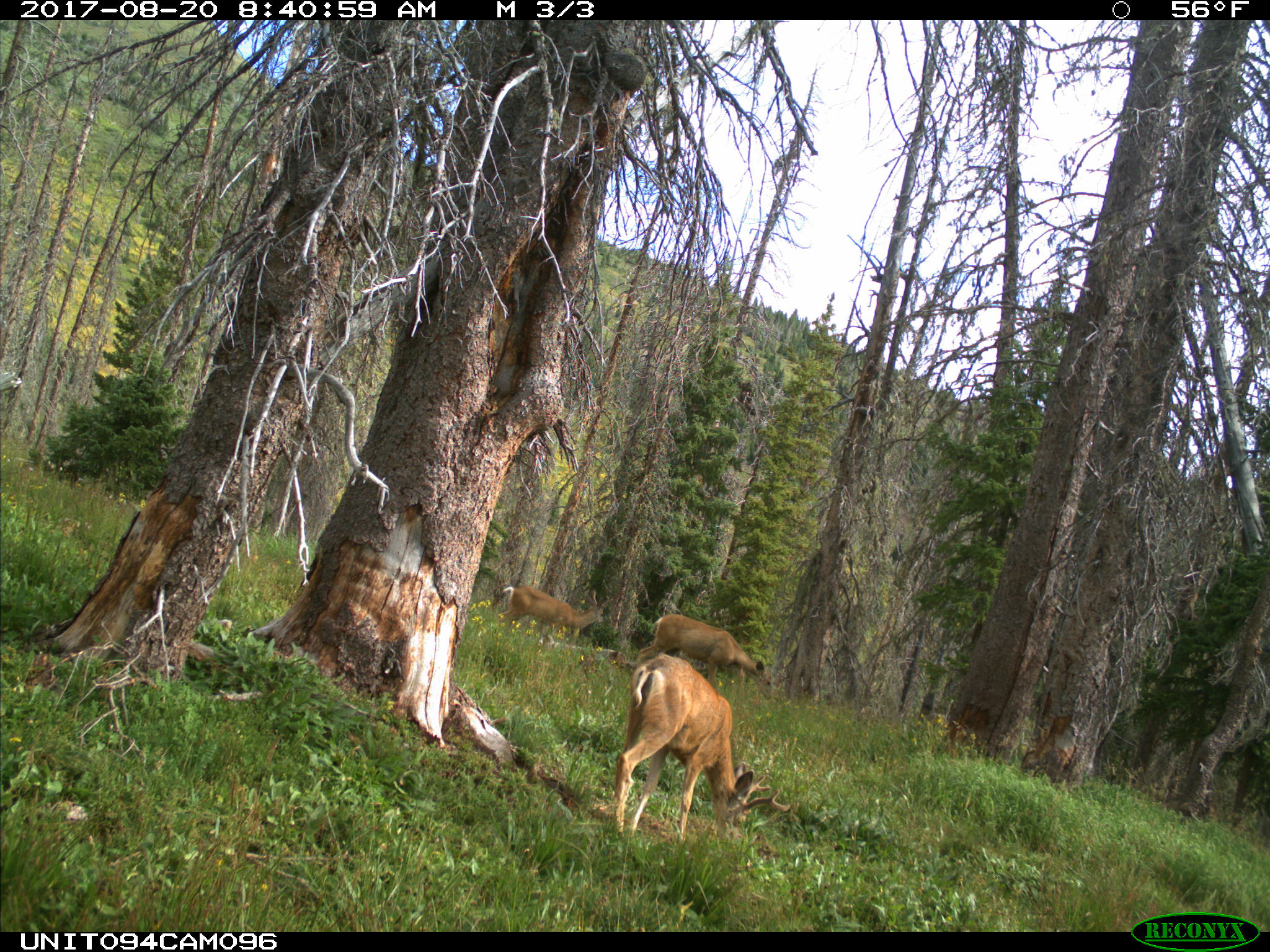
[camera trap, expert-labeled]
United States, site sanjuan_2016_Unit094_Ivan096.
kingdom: Animalia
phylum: Chordata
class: Mammalia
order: Artiodactyla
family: Cervidae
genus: Odocoileus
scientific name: Odocoileus hemionus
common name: mule deer